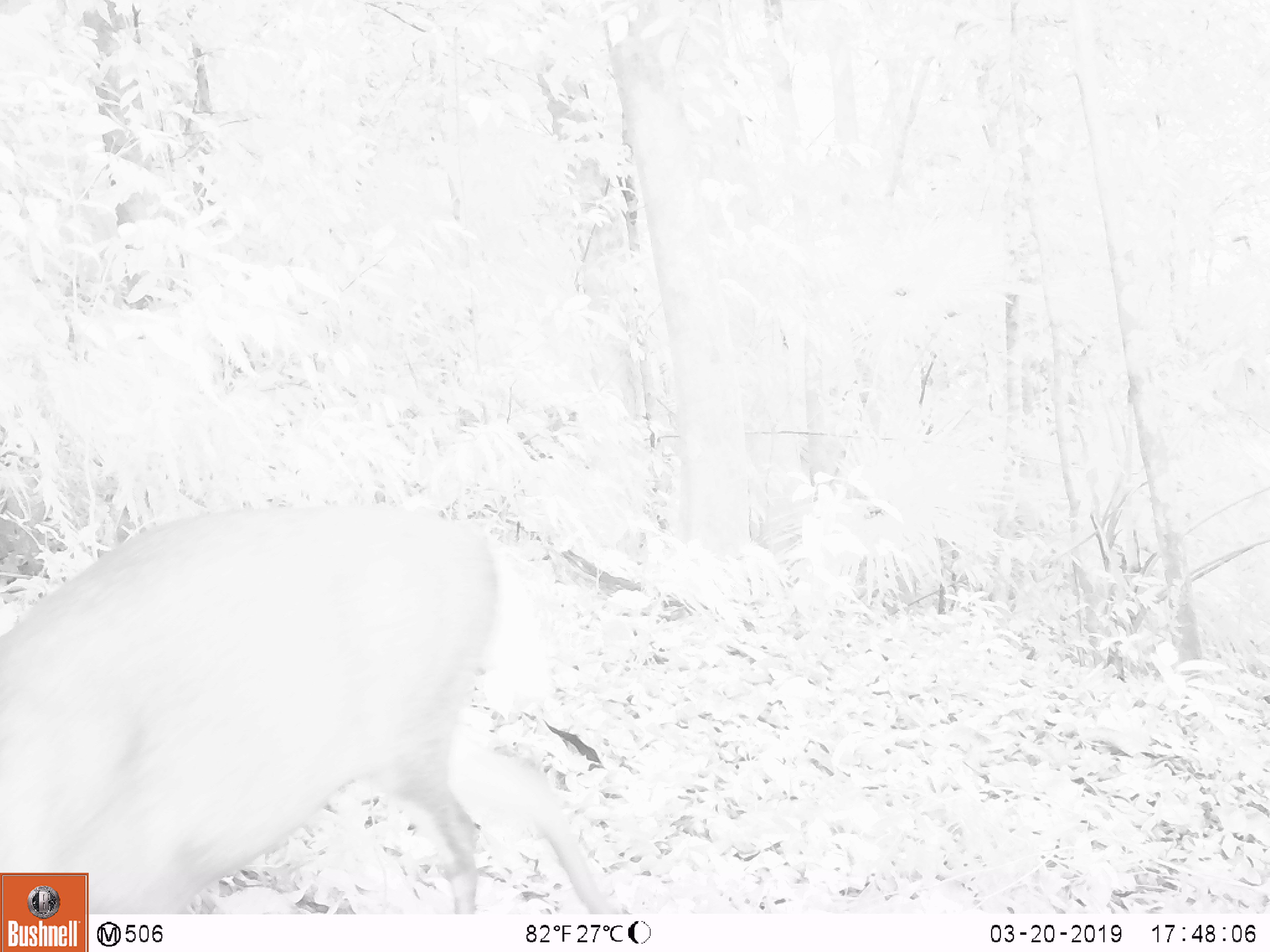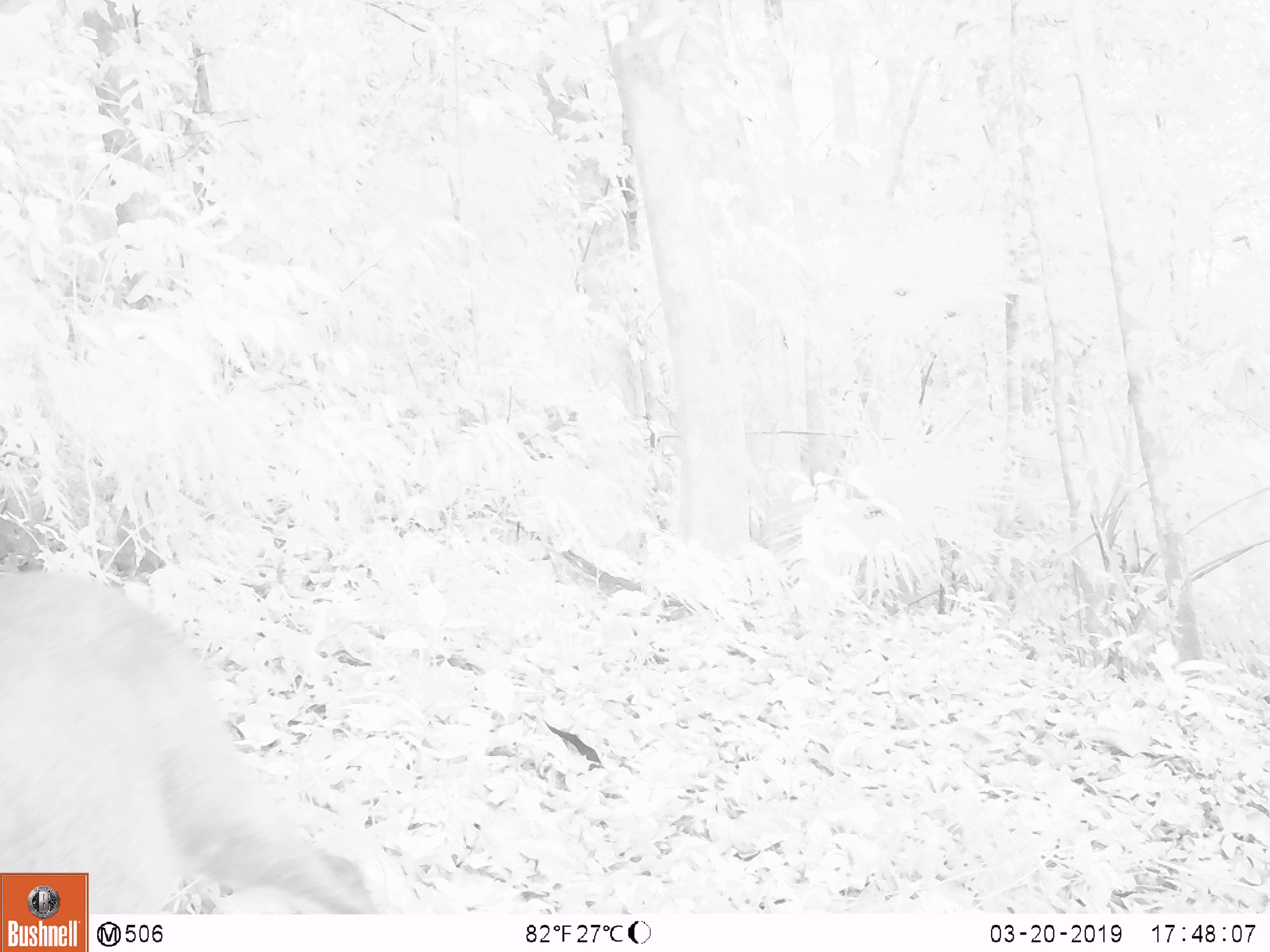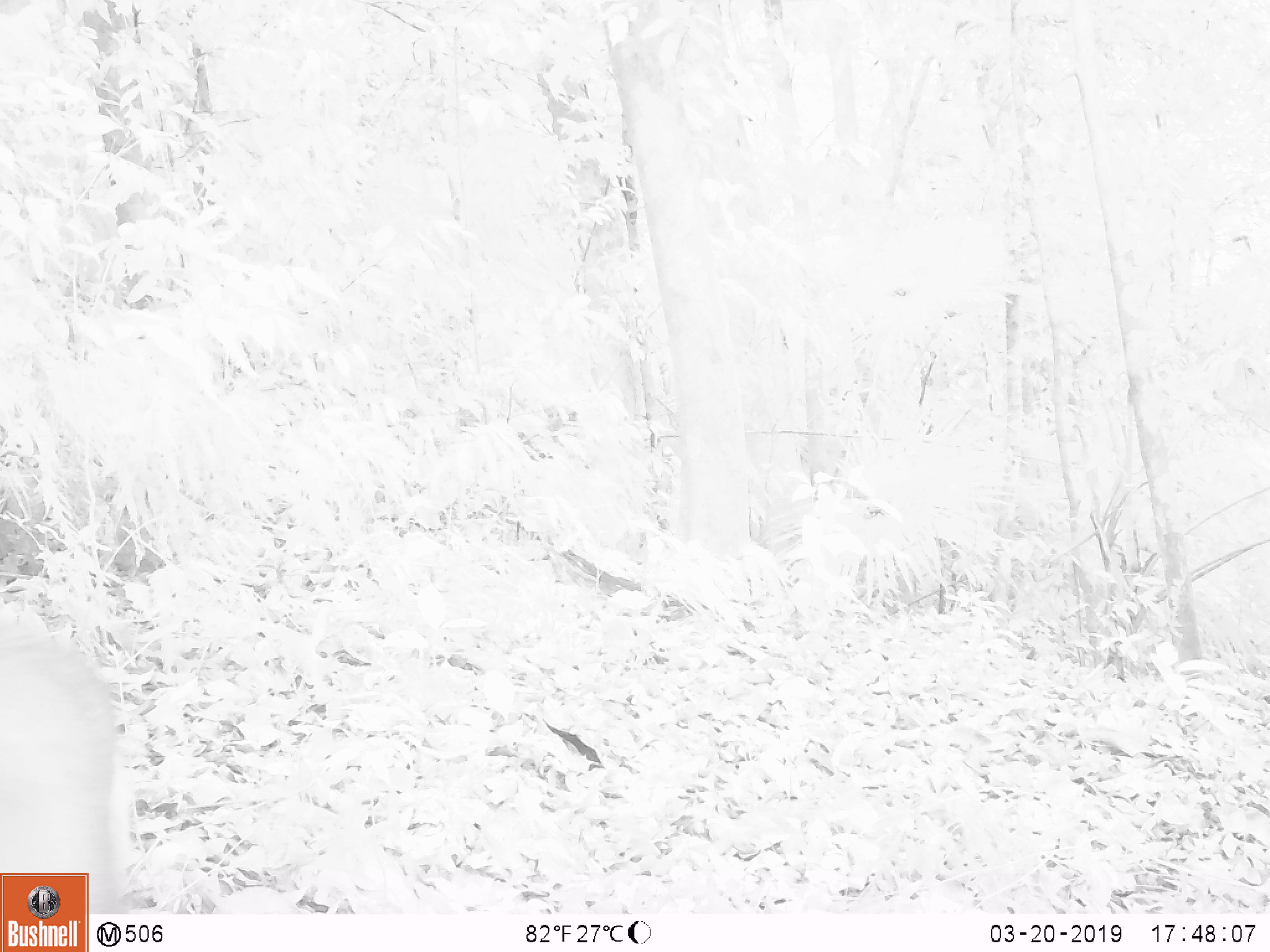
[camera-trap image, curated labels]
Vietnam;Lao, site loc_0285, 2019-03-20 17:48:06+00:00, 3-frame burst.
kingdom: Animalia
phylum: Chordata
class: Mammalia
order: Artiodactyla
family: Cervidae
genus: Muntiacus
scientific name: Muntiacus rooseveltorum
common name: roosevelt's muntjac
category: roosevelts muntjac group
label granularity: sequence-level